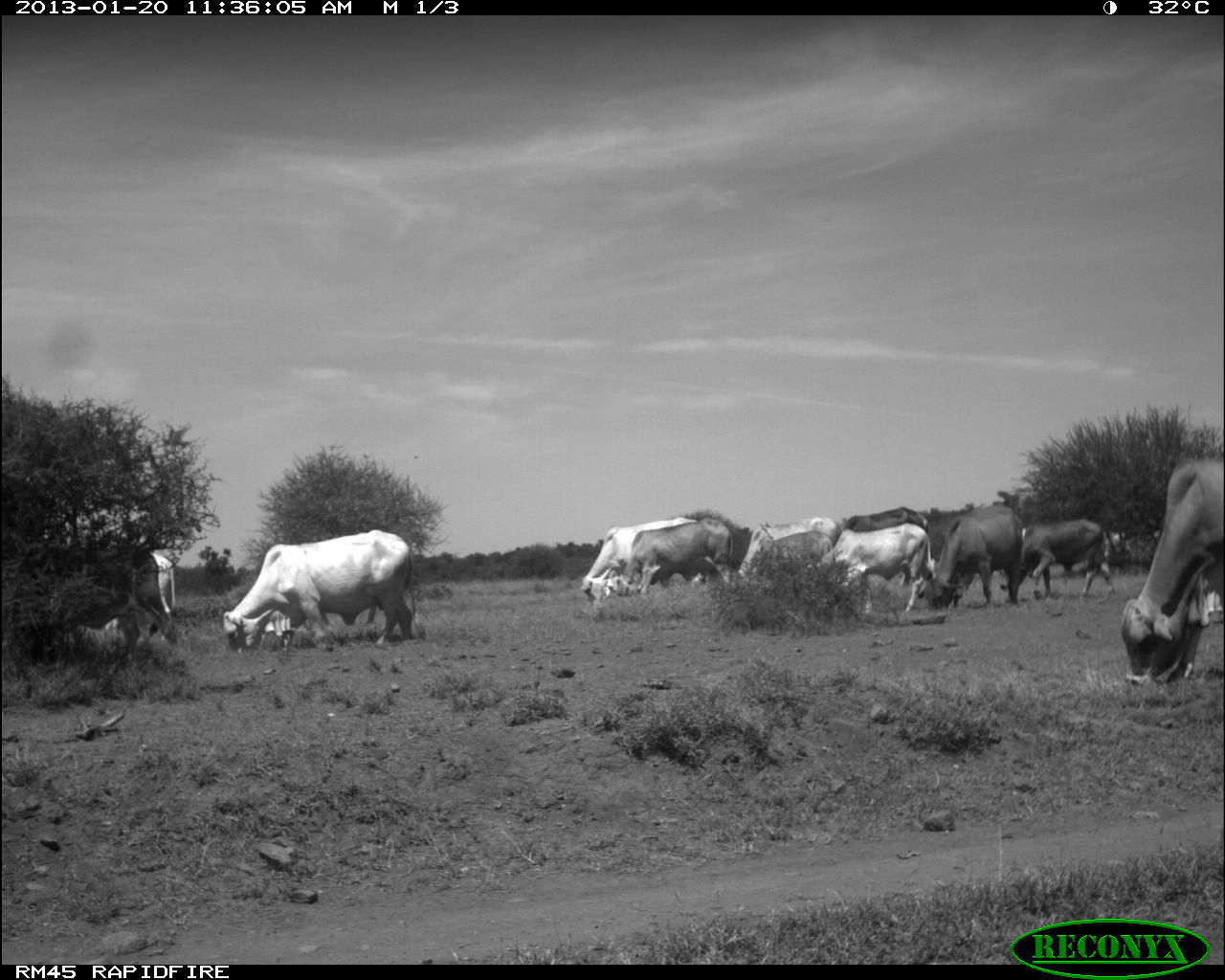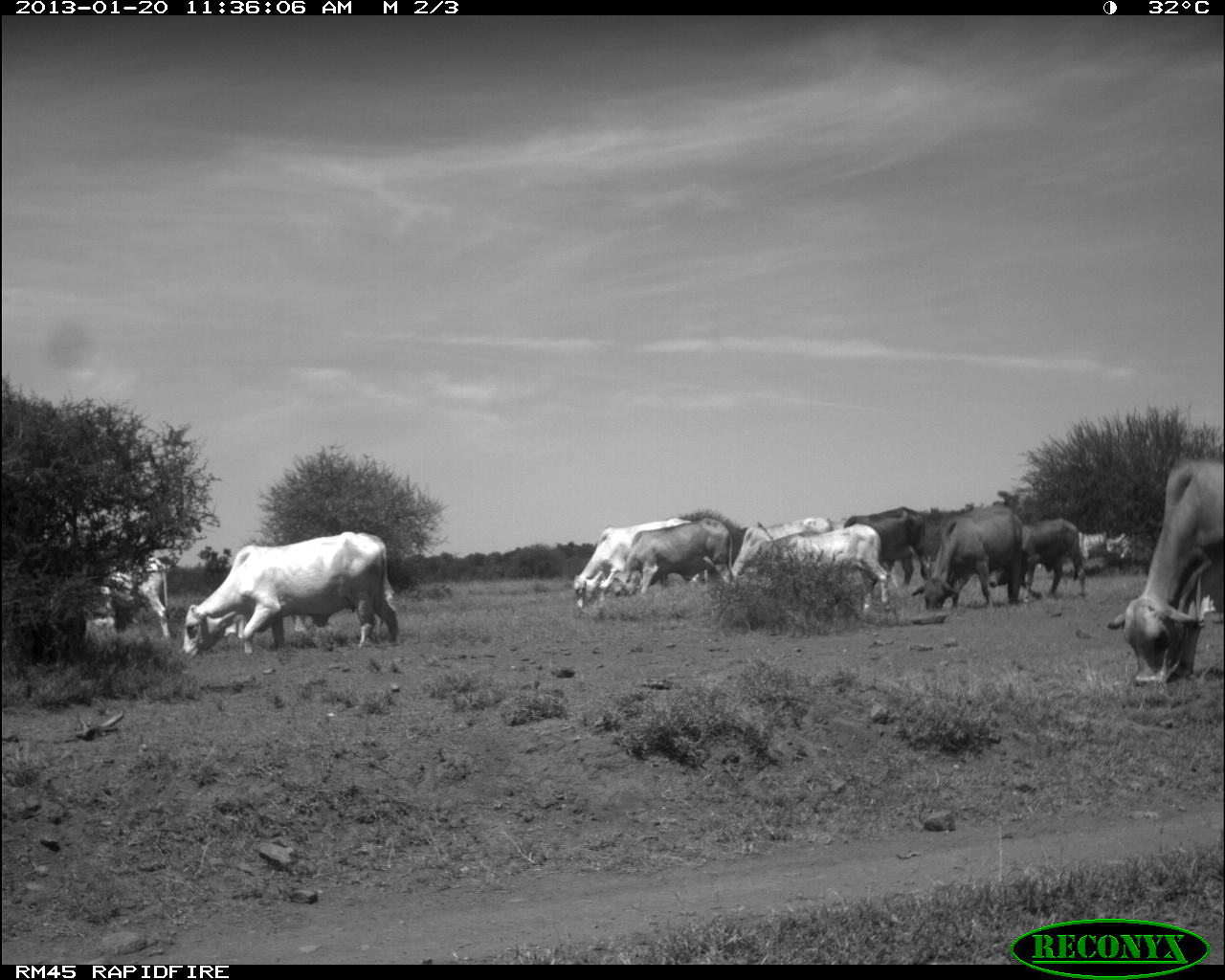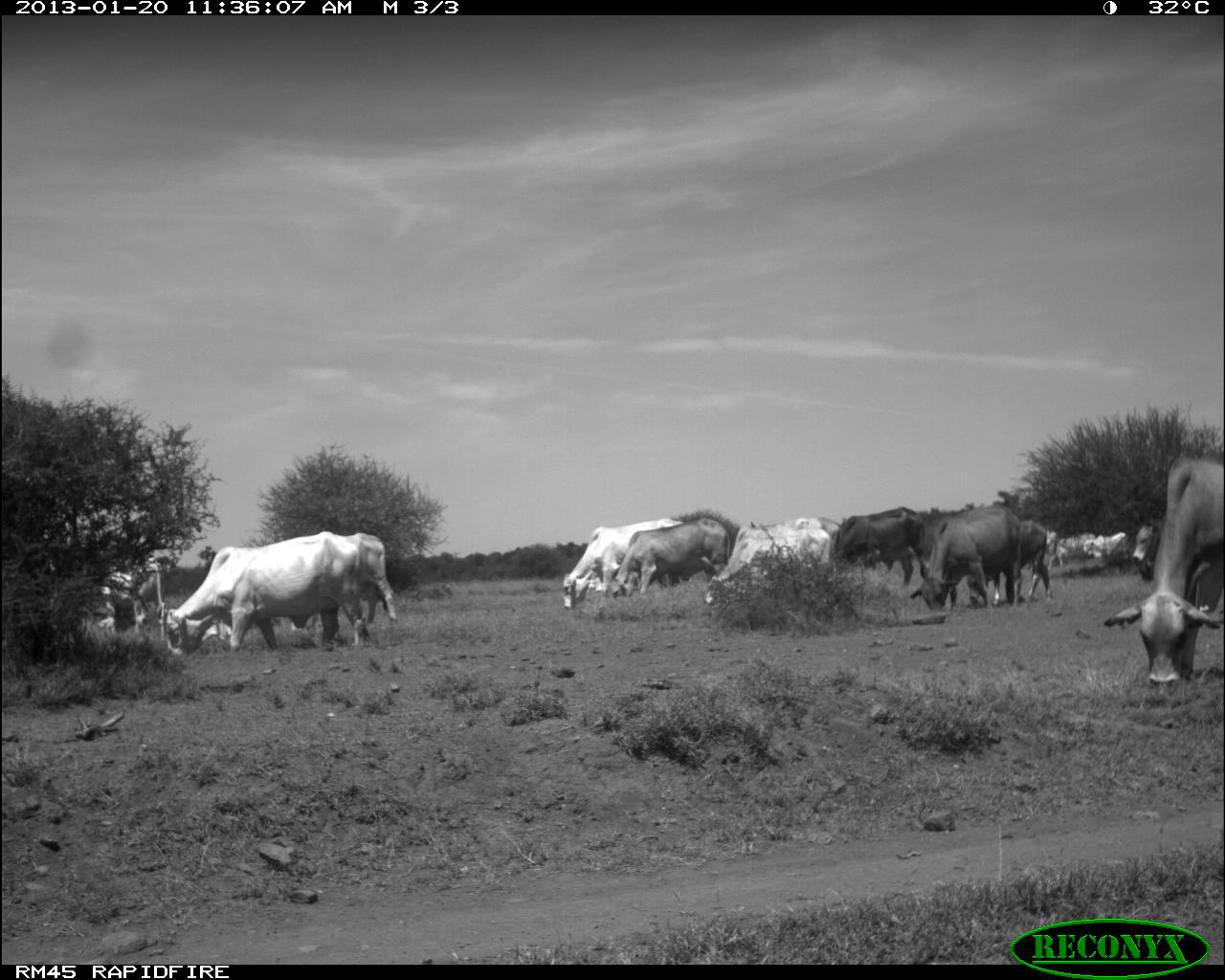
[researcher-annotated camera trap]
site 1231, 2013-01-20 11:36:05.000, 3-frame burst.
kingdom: Animalia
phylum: Chordata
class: Mammalia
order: Artiodactyla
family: Bovidae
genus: Bos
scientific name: Bos taurus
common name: domestic cattle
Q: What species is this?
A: Bos taurus (domestic cattle).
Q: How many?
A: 12.